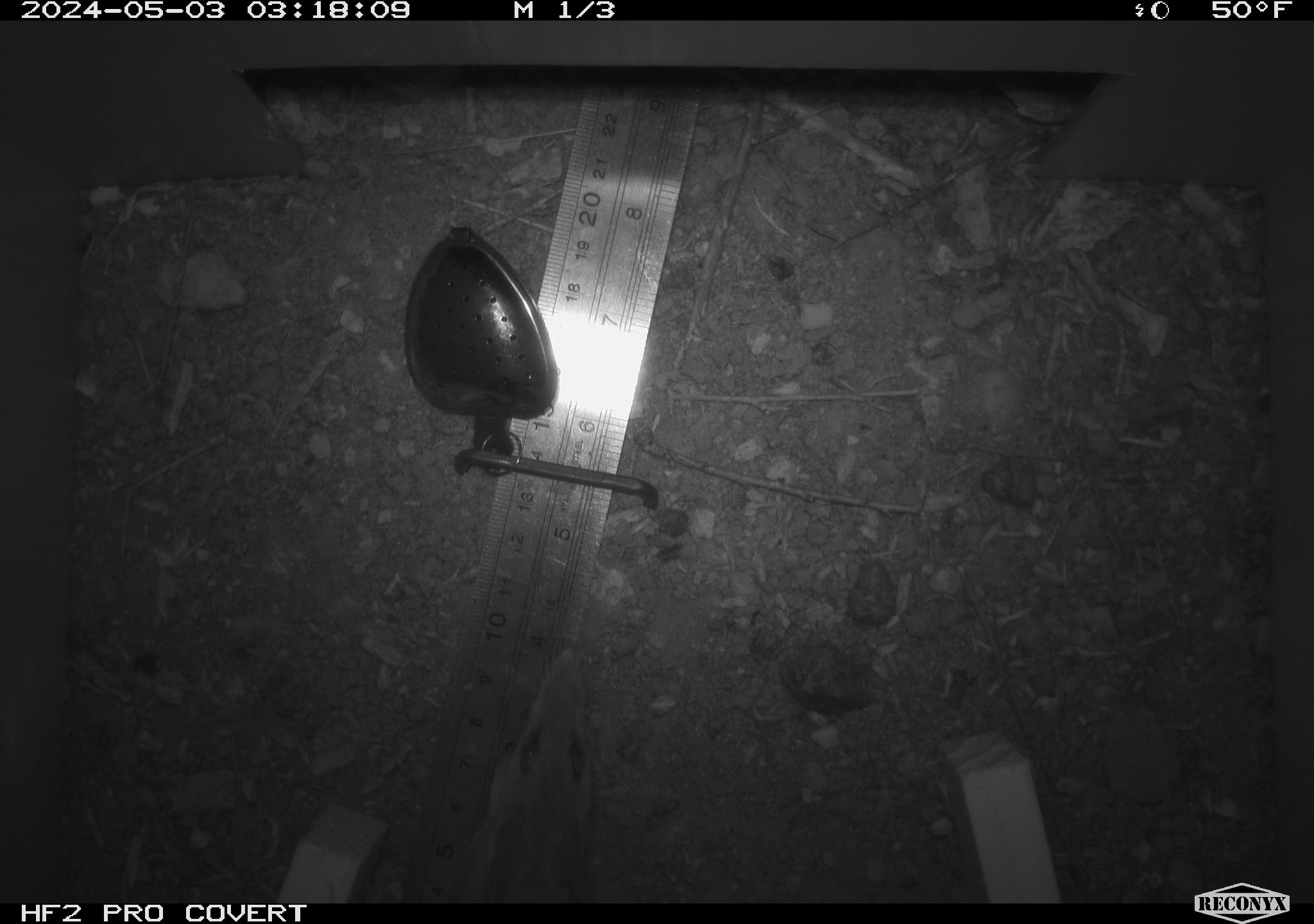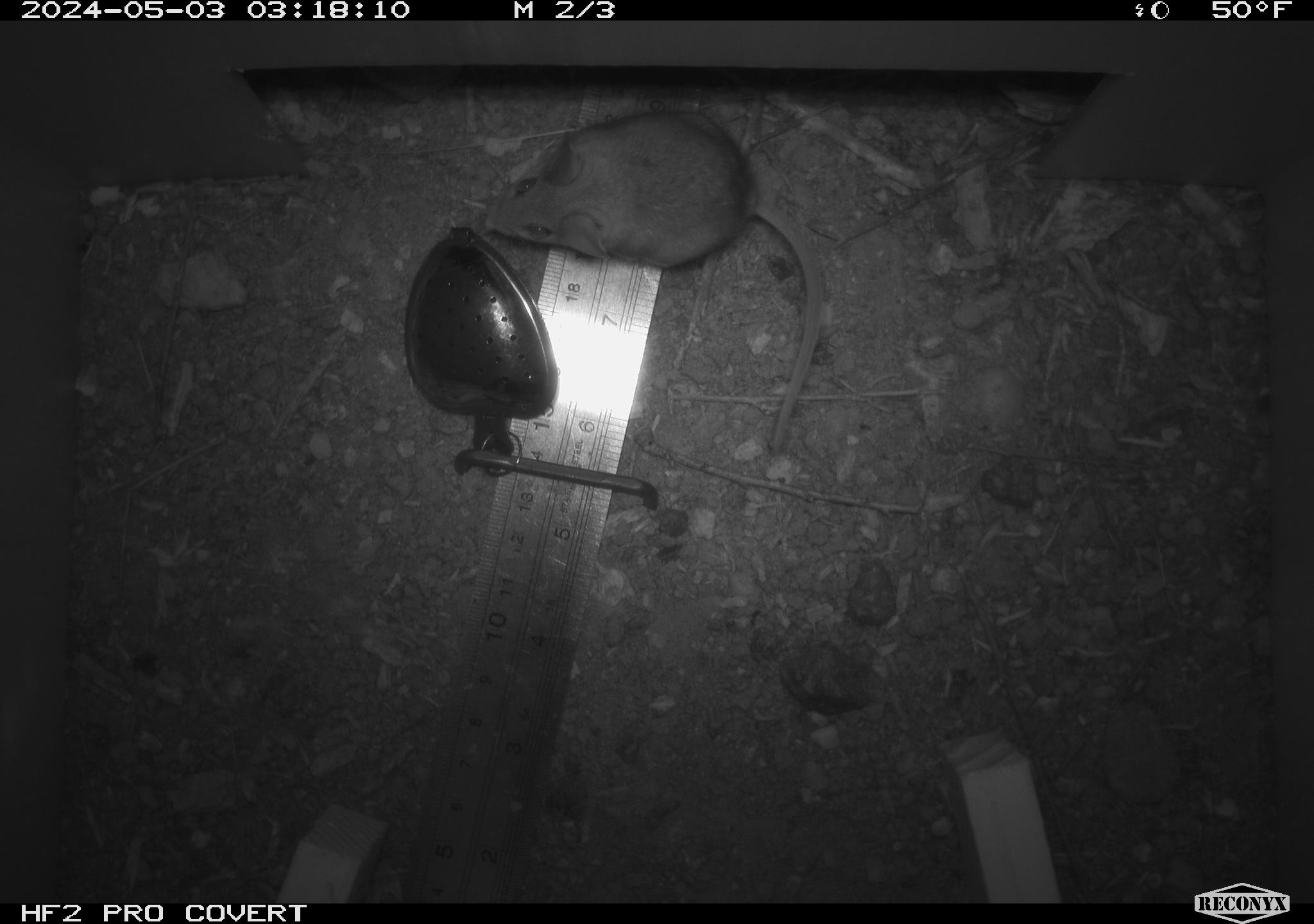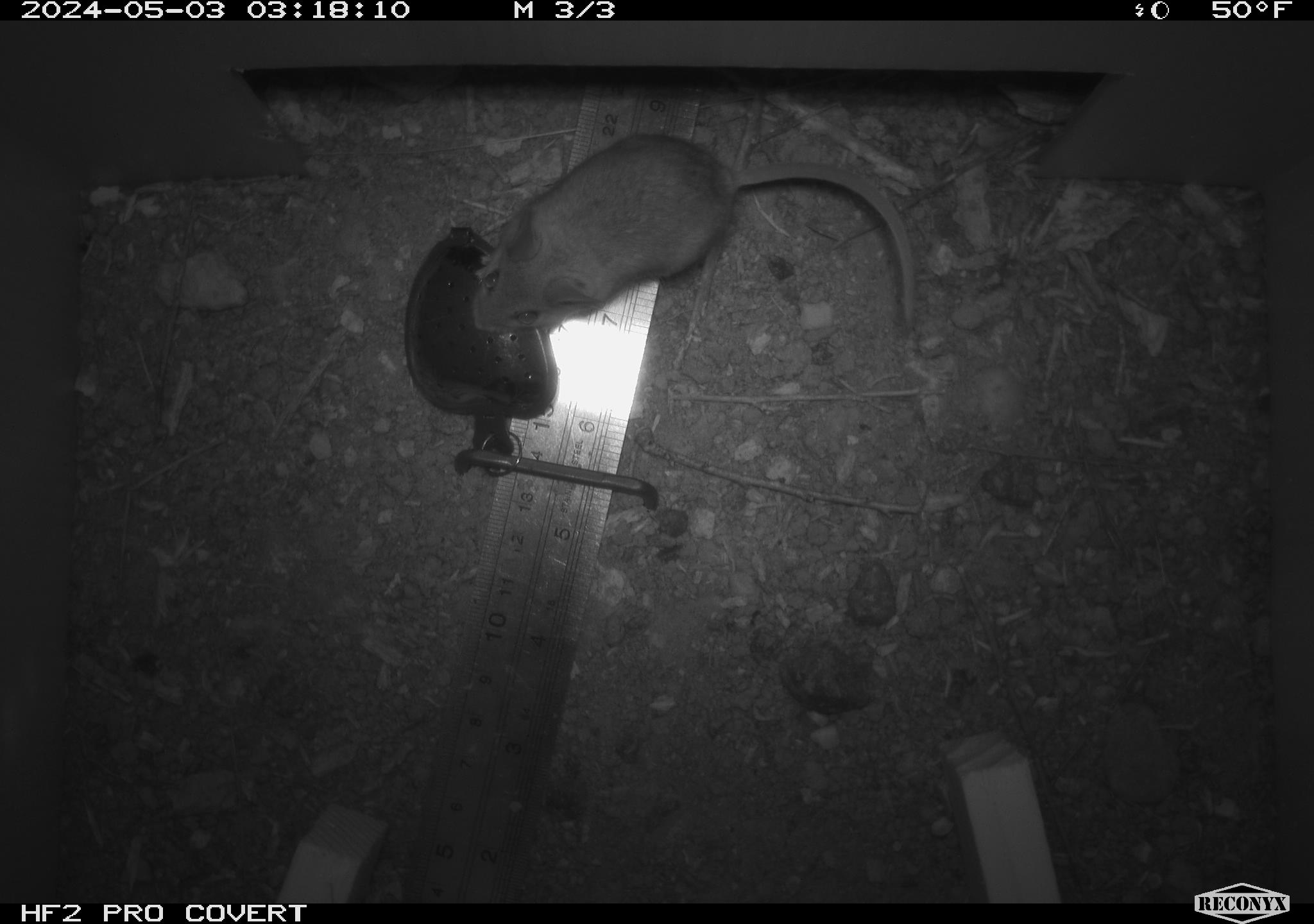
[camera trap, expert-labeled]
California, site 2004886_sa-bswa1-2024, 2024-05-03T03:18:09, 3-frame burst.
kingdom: Animalia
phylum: Chordata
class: Mammalia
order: Rodentia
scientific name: Rodentia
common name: mouse species